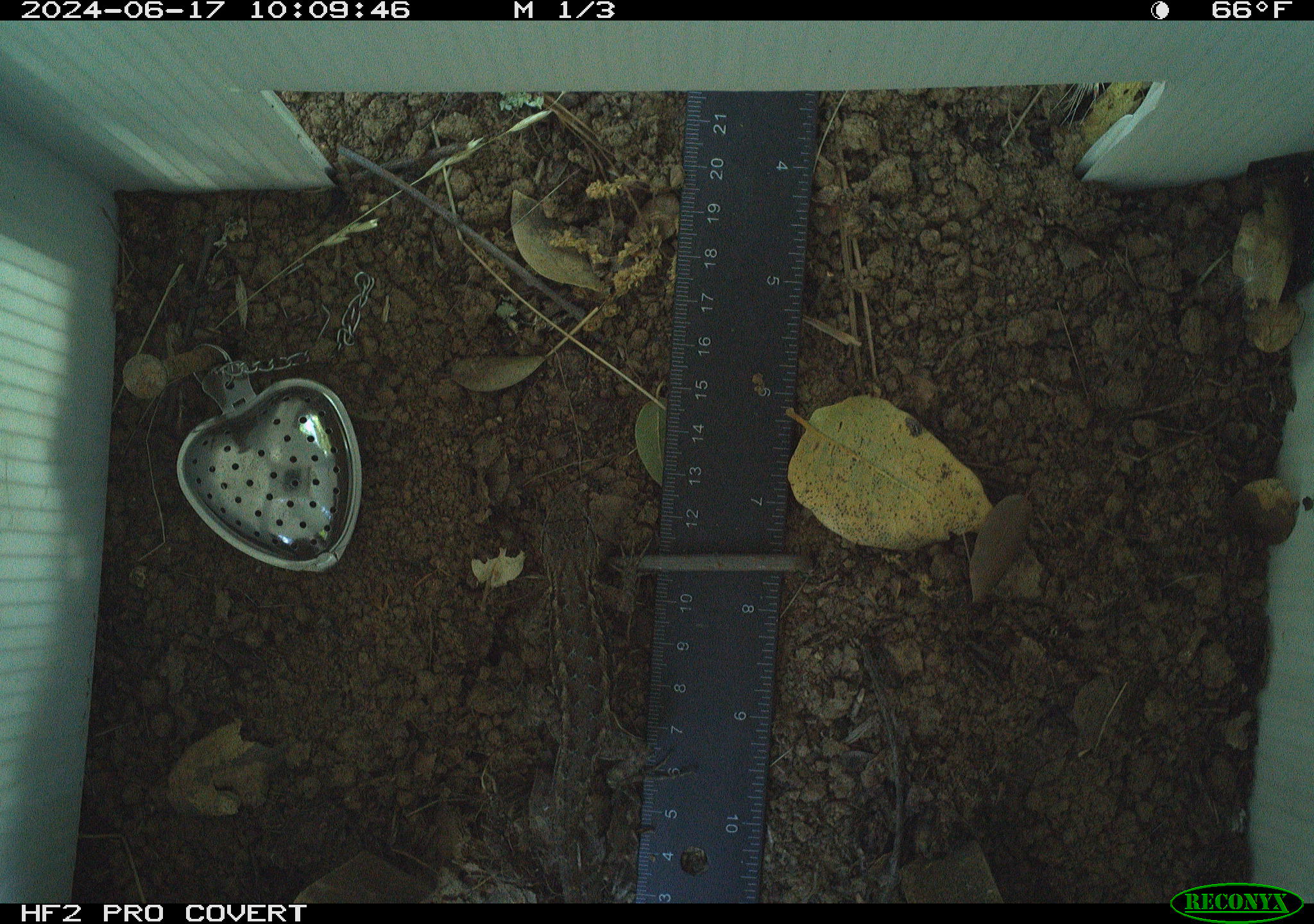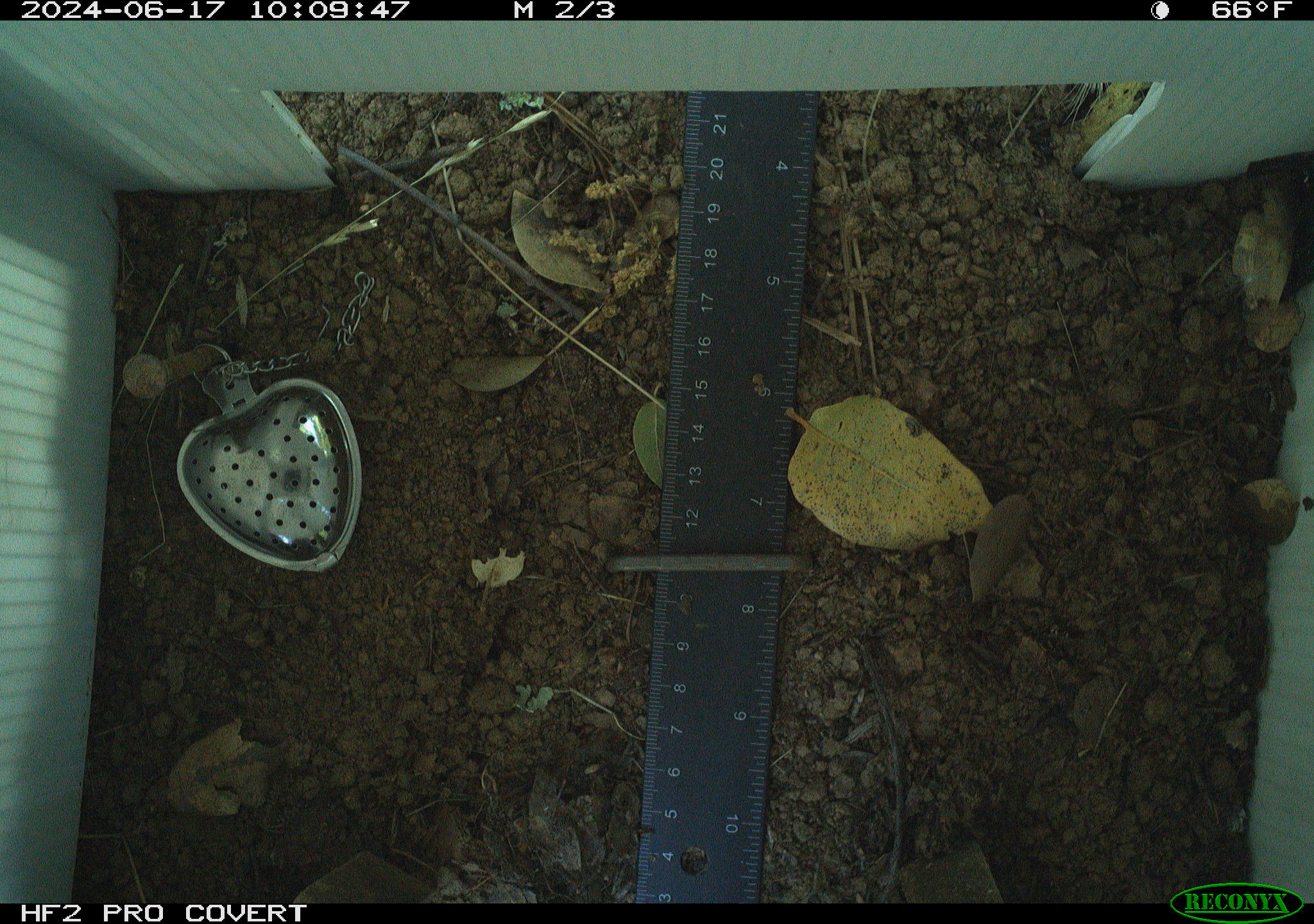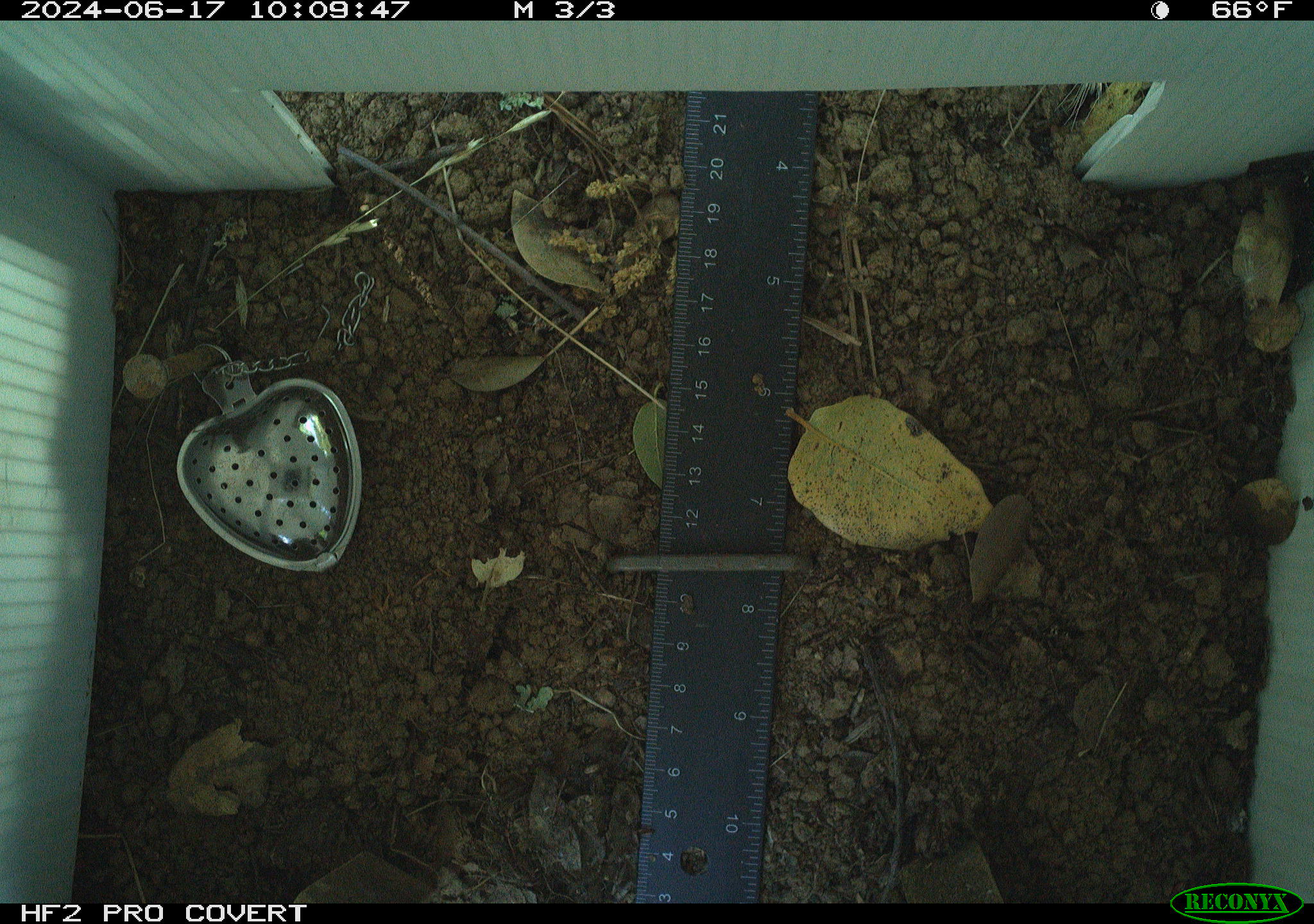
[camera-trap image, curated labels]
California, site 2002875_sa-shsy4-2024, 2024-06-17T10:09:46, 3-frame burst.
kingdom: Animalia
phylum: Chordata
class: Reptilia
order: Squamata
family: Phrynosomatidae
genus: Sceloporus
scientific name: Sceloporus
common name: spiny lizards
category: sceloporus species